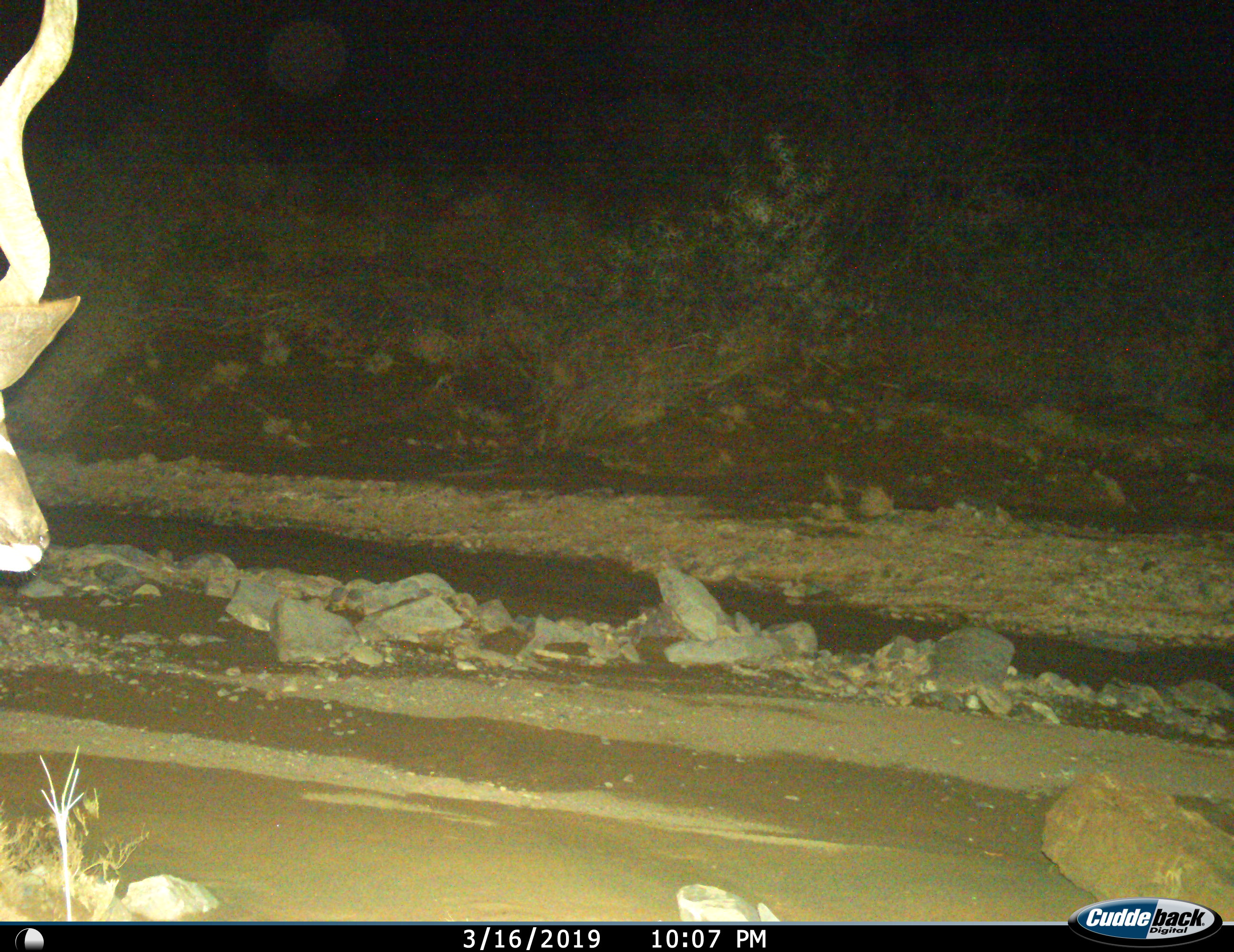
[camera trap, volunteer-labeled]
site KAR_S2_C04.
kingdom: Animalia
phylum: Chordata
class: Mammalia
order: Artiodactyla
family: Bovidae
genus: Tragelaphus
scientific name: Tragelaphus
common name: kudu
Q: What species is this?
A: Kudu (Tragelaphus).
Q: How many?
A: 1.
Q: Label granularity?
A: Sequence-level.